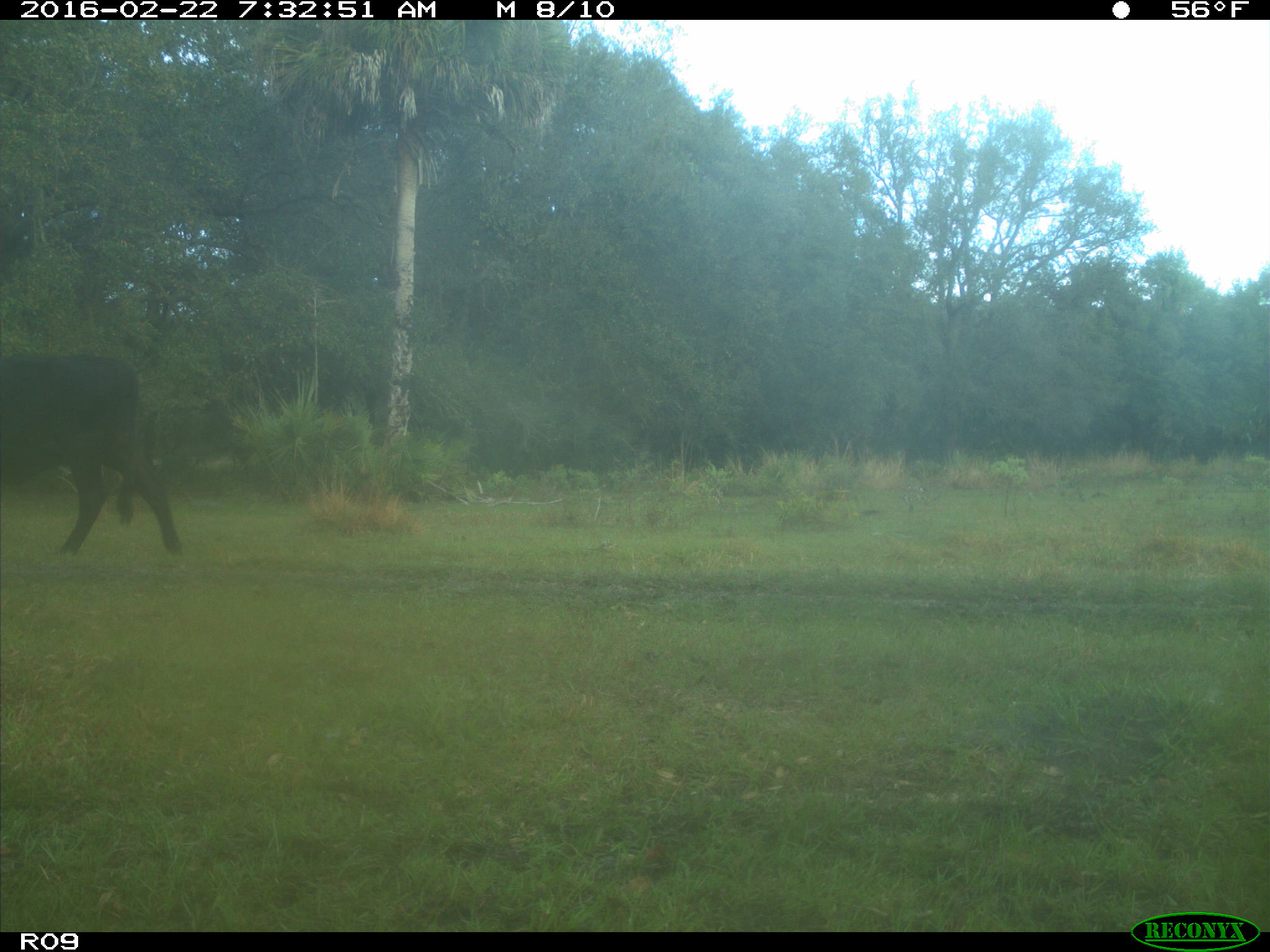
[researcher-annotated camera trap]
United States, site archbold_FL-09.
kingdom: Animalia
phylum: Chordata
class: Mammalia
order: Artiodactyla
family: Bovidae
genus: Bos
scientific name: Bos taurus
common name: domestic cow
Bos taurus (domestic cow).